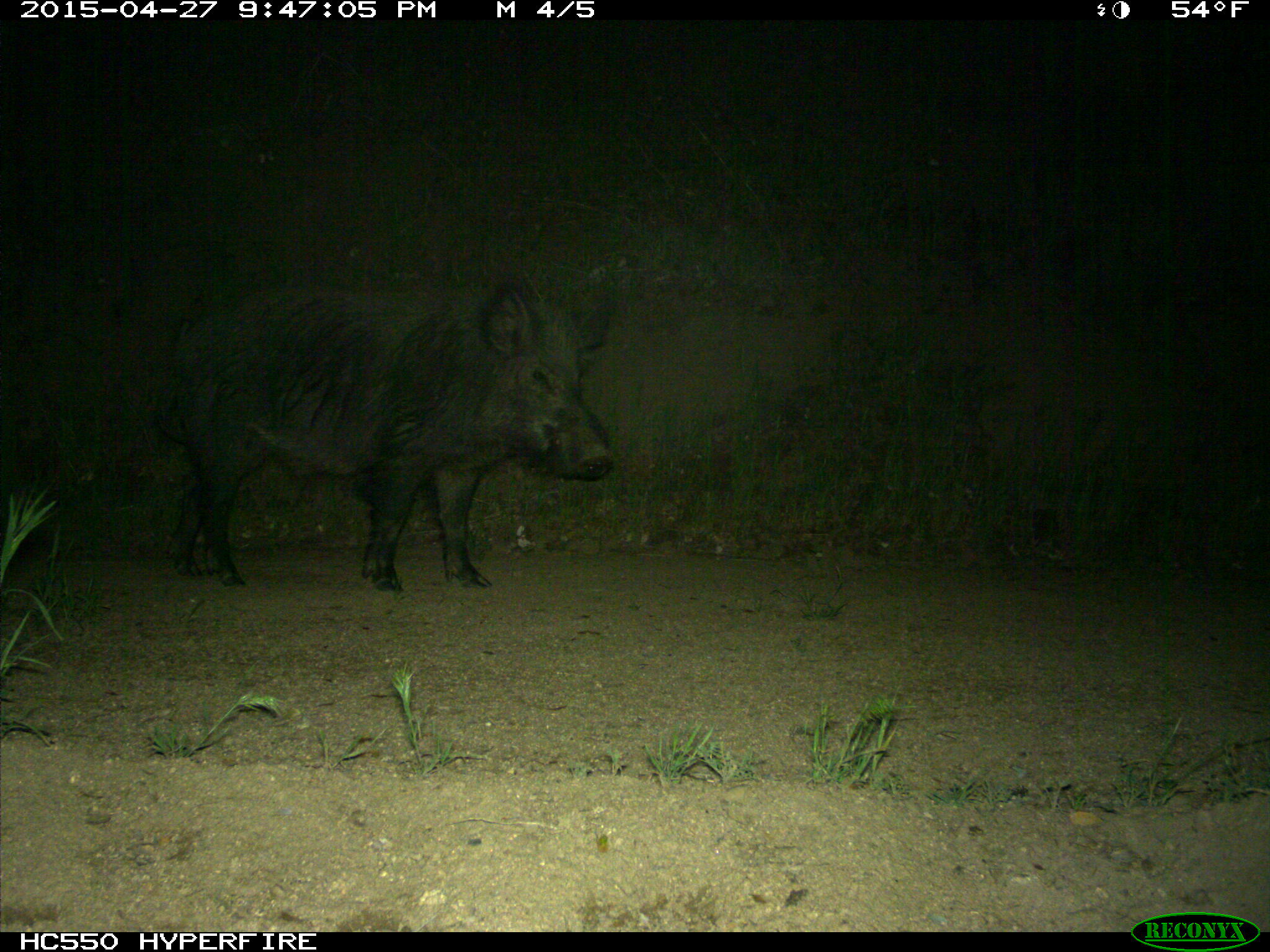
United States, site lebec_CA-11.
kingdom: Animalia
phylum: Chordata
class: Mammalia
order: Artiodactyla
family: Suidae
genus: Sus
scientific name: Sus scrofa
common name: wild boar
Sus scrofa (wild boar).